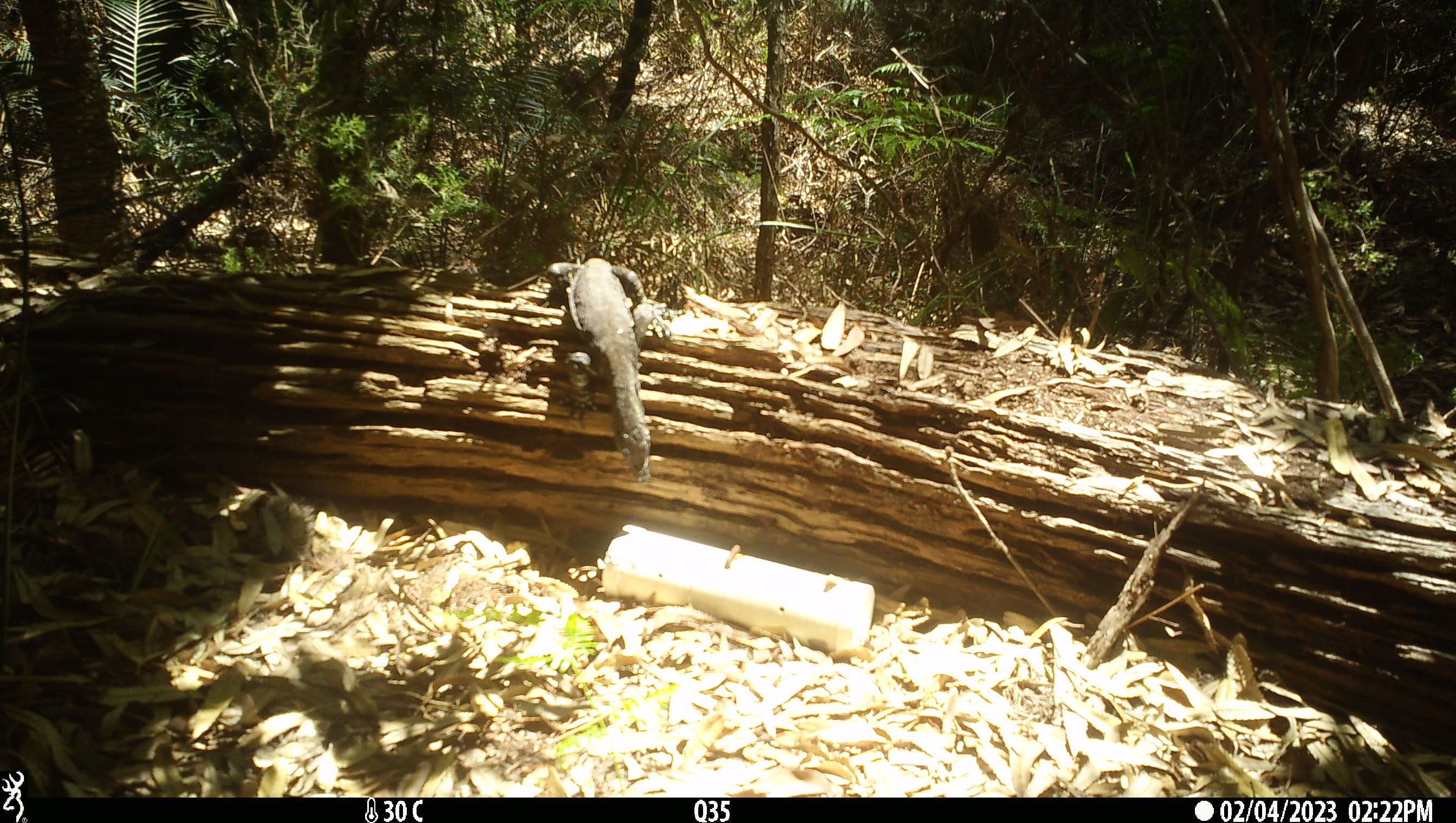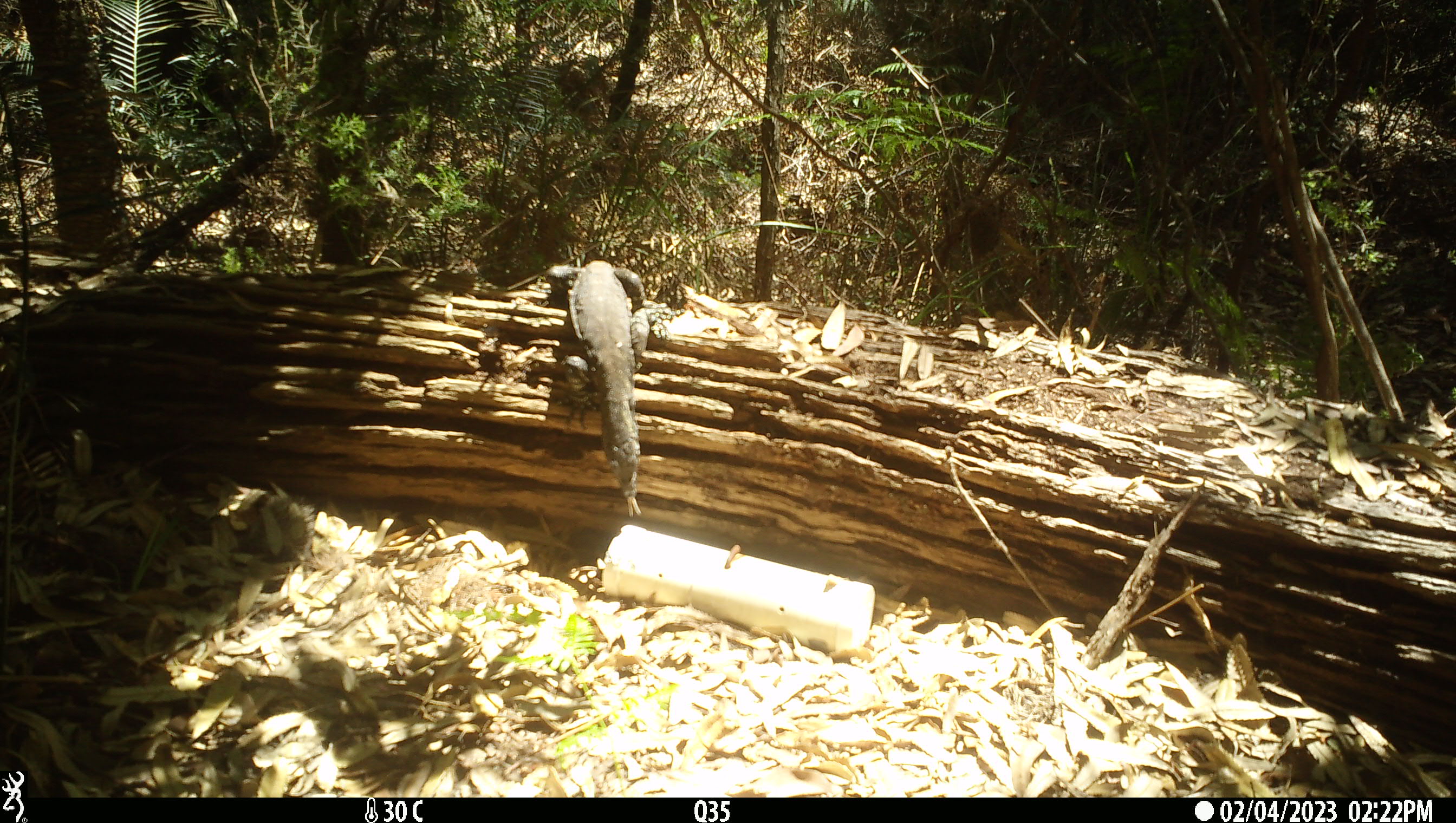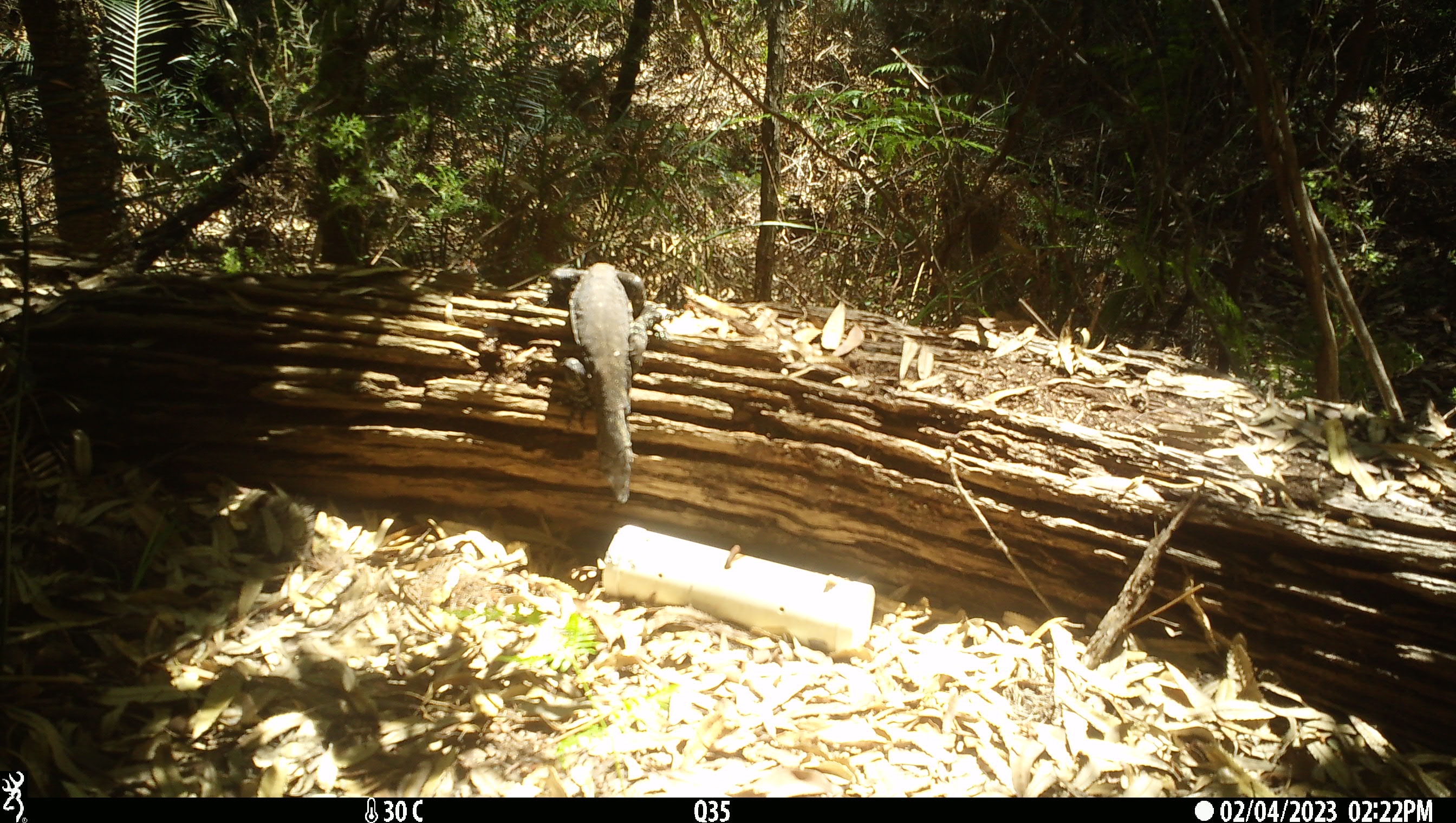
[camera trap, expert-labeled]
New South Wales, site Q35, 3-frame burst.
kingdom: Animalia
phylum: Chordata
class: Reptilia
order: Squamata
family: Varanidae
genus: Varanus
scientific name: Varanus varius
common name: lace monitor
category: goanna